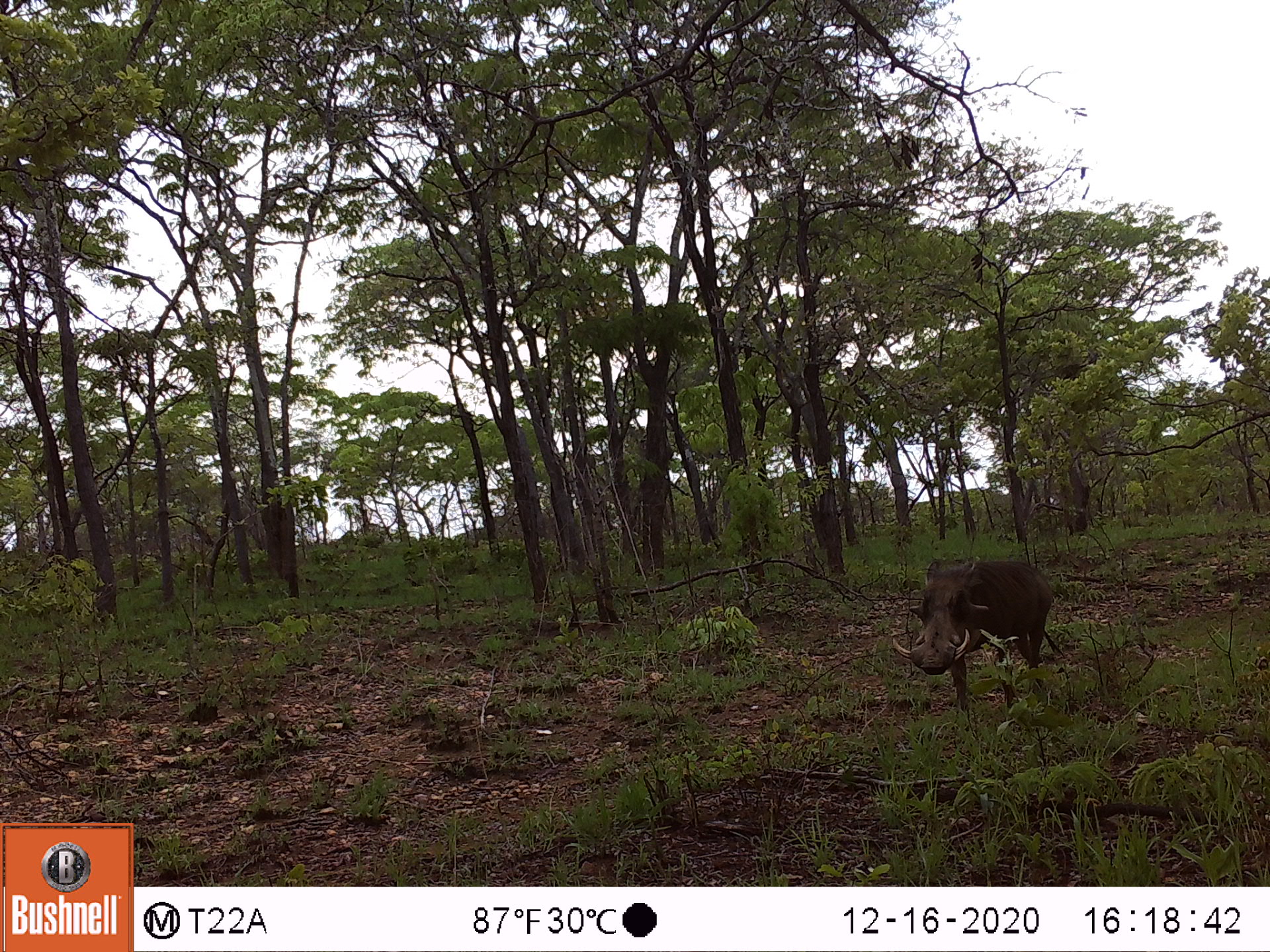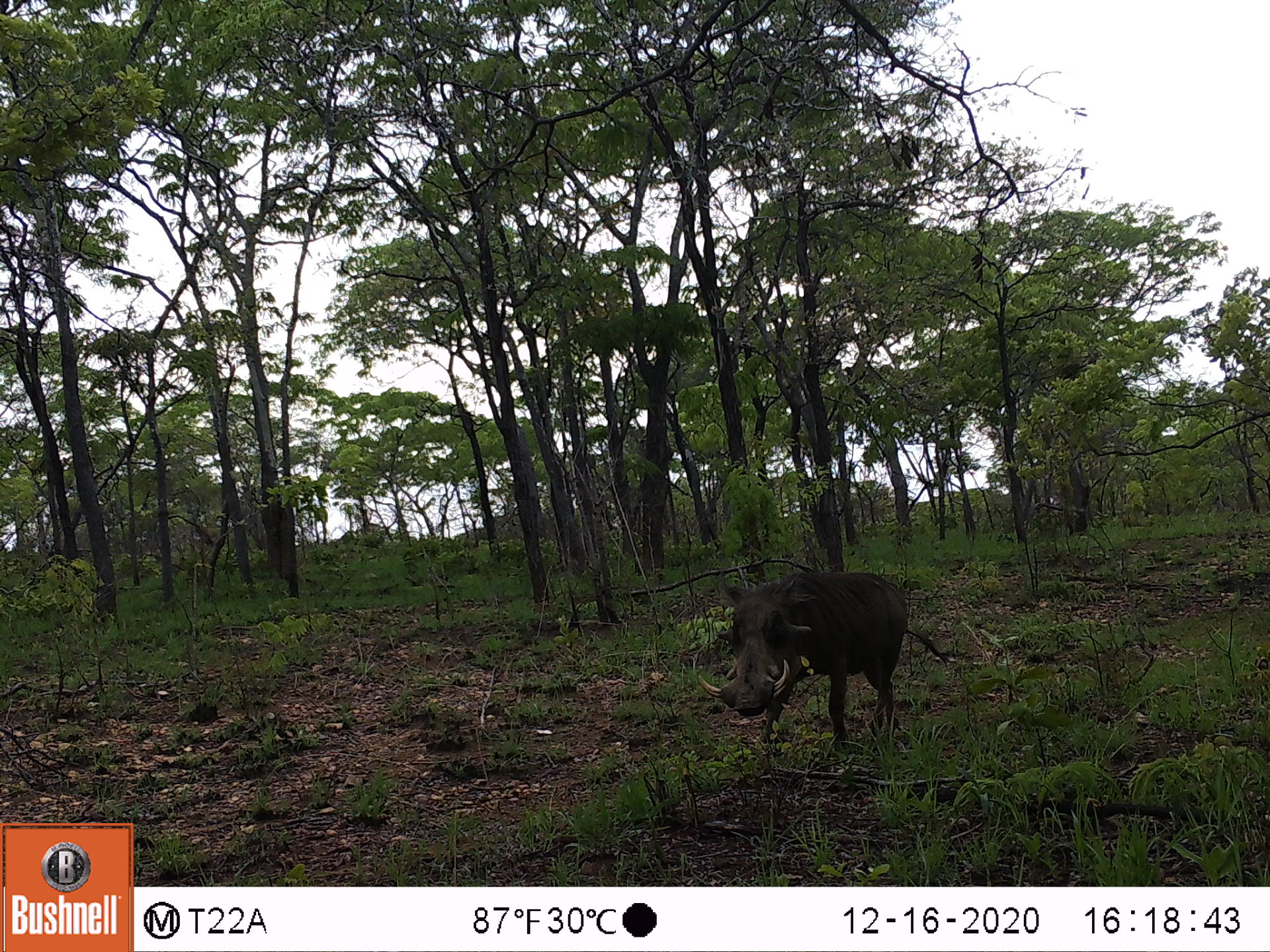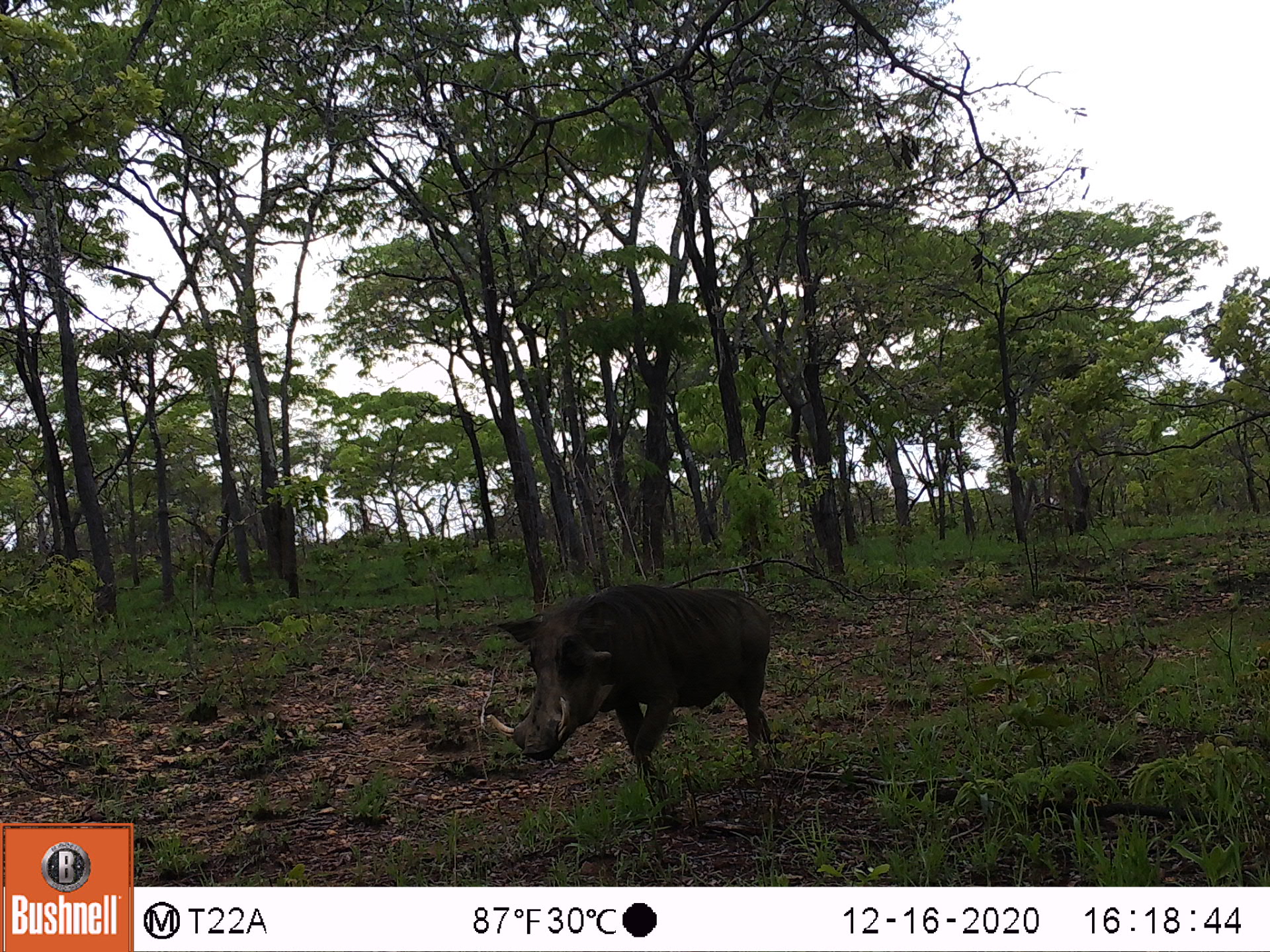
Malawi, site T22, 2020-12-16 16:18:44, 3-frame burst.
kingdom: Animalia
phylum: Chordata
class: Mammalia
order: Artiodactyla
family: Suidae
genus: Phacochoerus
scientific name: Phacochoerus africanus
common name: common warthog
Common warthog (Phacochoerus africanus), count 1.